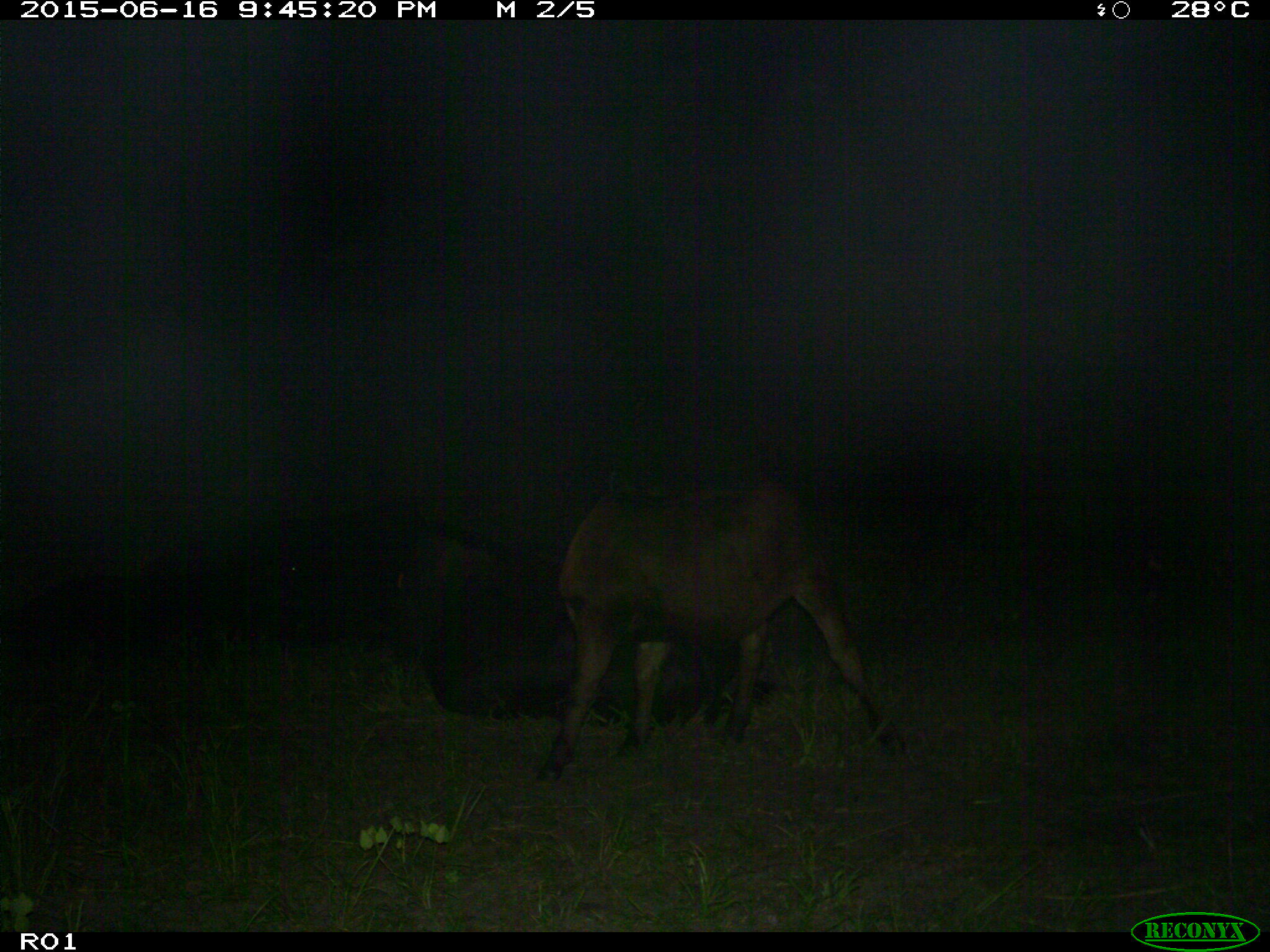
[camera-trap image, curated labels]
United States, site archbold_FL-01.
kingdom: Animalia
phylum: Chordata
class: Mammalia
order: Artiodactyla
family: Bovidae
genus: Bos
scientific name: Bos taurus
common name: domestic cow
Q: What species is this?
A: Bos taurus (domestic cow).